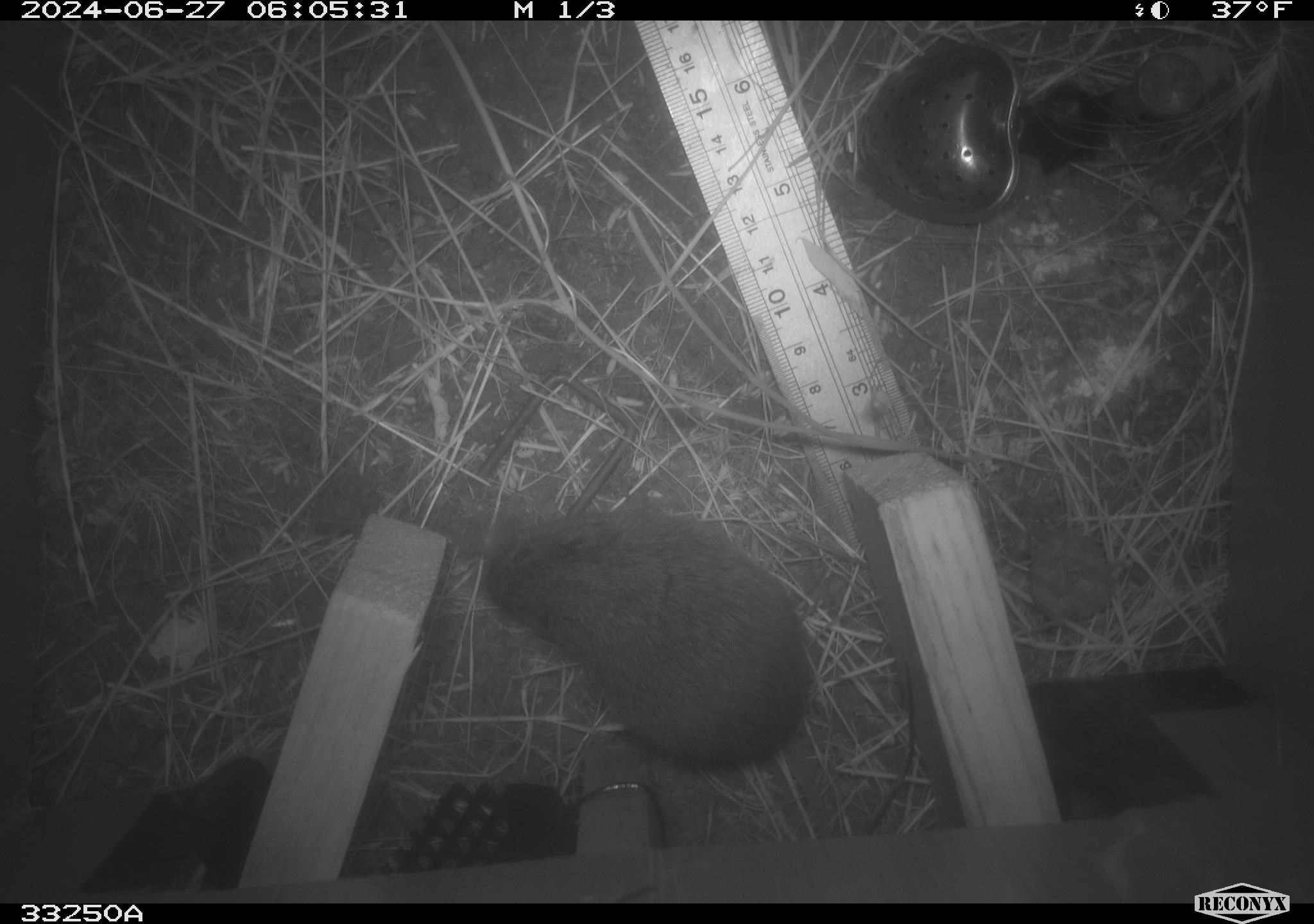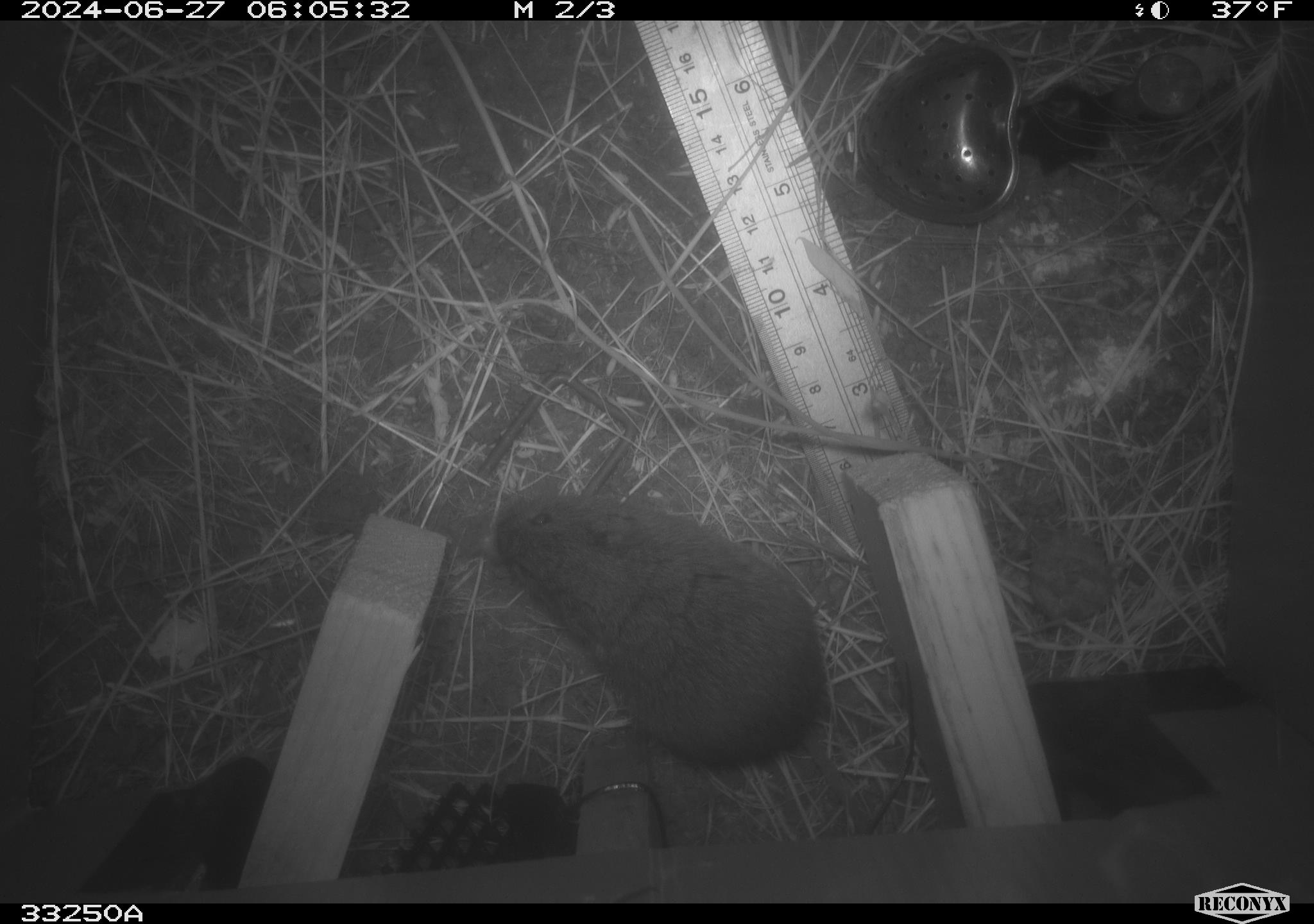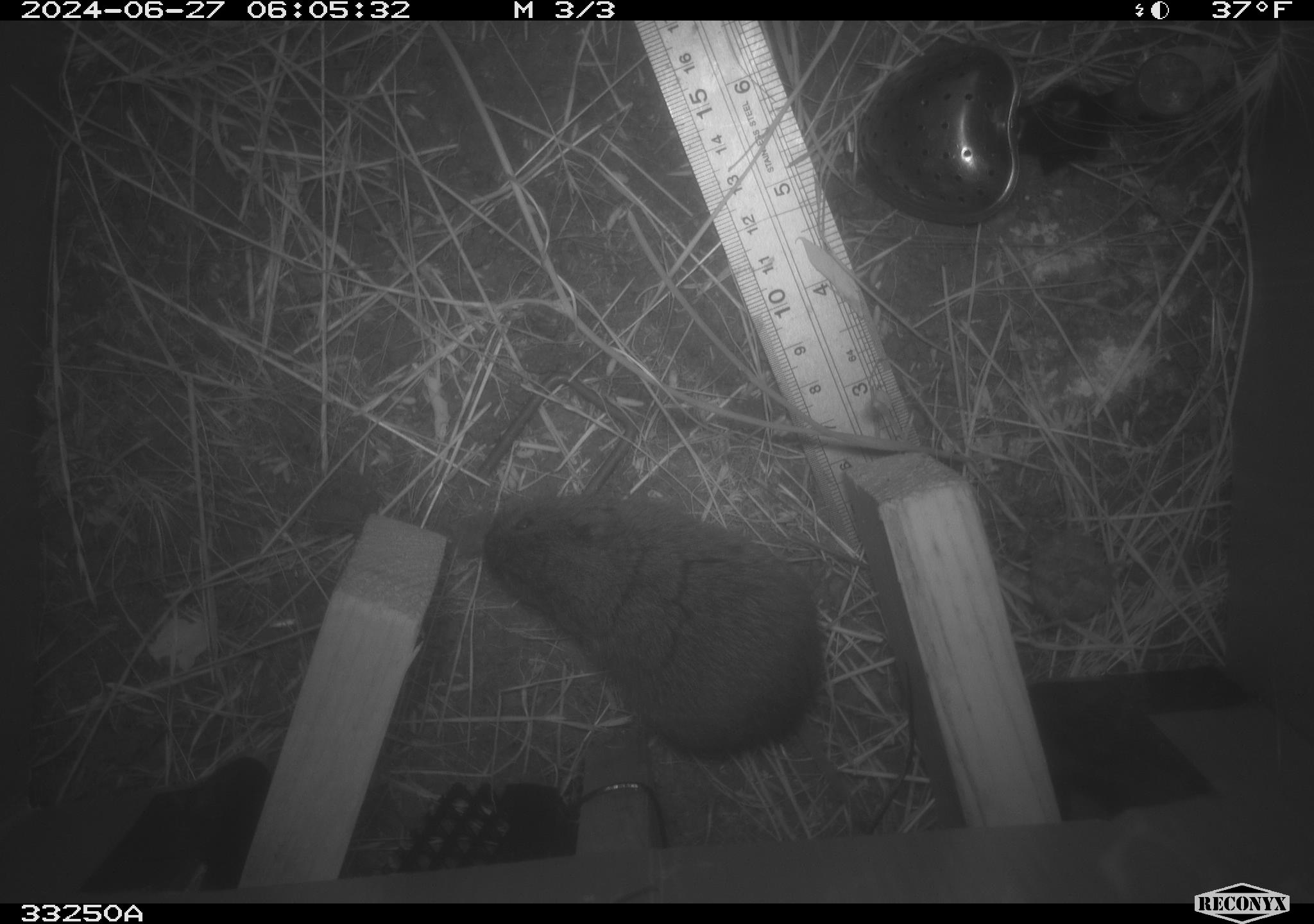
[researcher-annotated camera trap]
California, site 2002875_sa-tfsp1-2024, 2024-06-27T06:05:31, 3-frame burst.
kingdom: Animalia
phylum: Chordata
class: Mammalia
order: Rodentia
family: Cricetidae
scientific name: Arvicolinae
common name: voles, lemmings, and muskrats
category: arvicolinae subfamily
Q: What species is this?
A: Arvicolinae subfamily (voles, lemmings, and muskrats) (Arvicolinae).